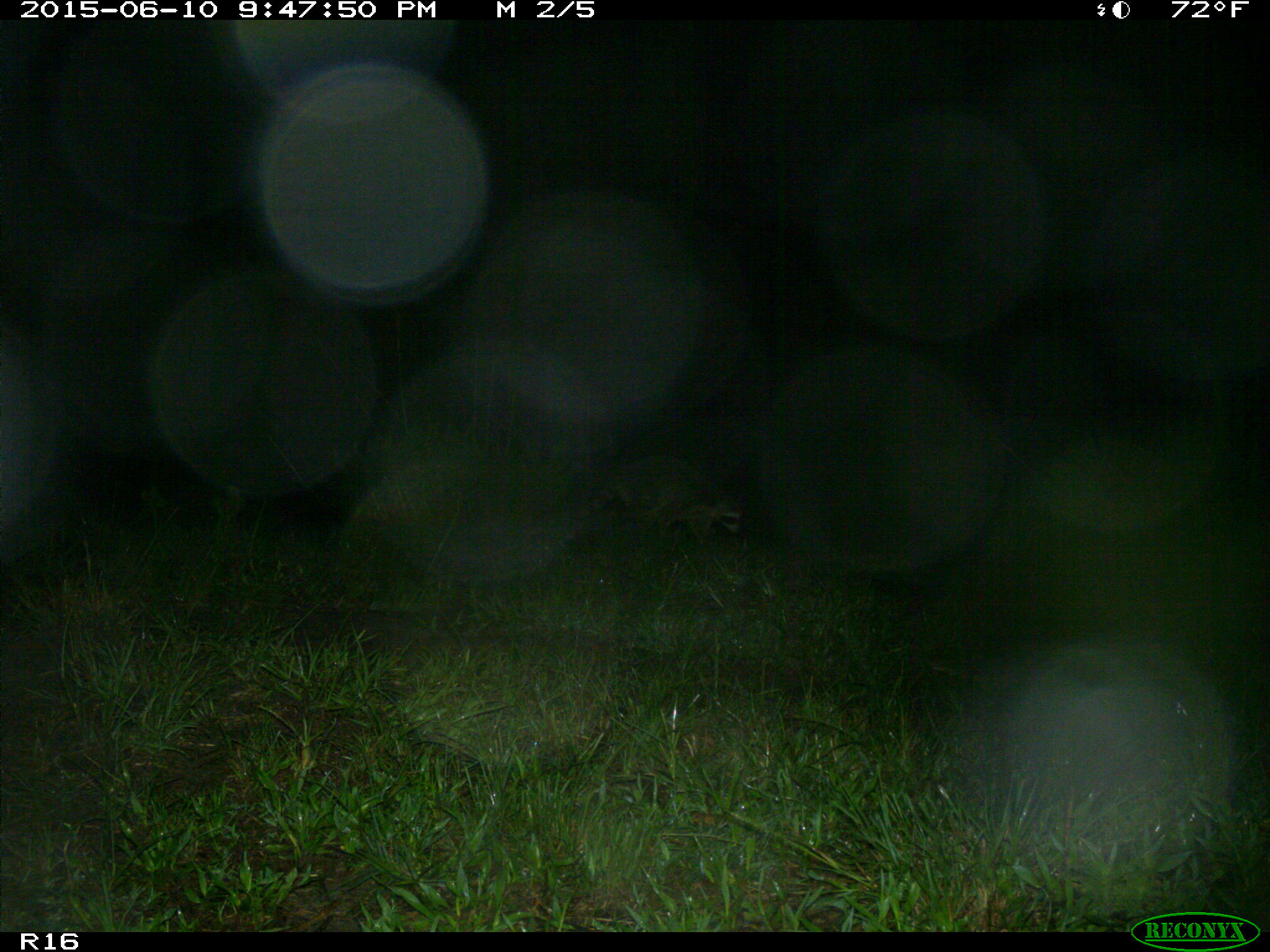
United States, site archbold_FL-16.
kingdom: Animalia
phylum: Chordata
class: Mammalia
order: Carnivora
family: Procyonidae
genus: Procyon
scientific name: Procyon lotor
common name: common raccoon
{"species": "Procyon lotor (common raccoon)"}